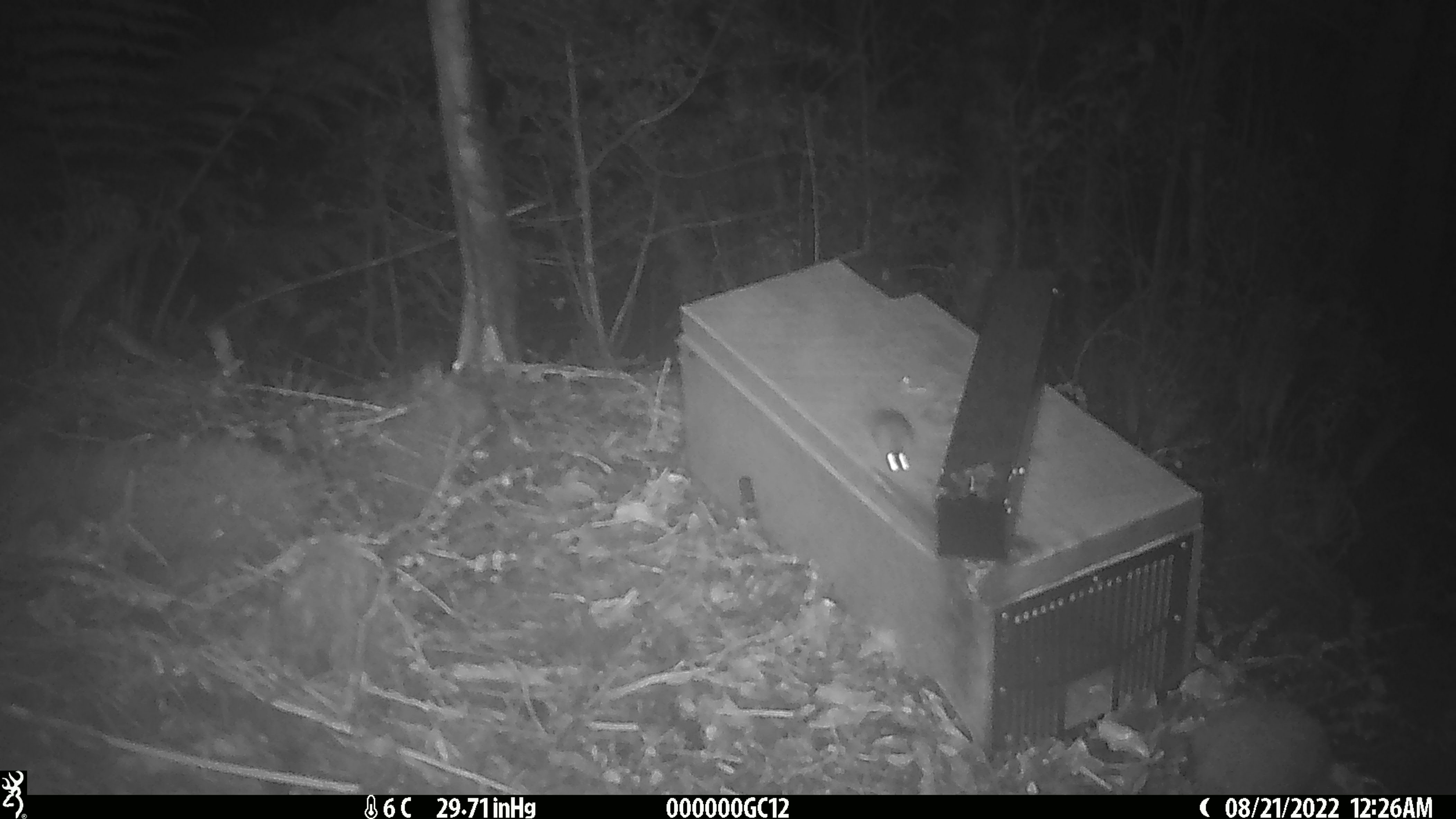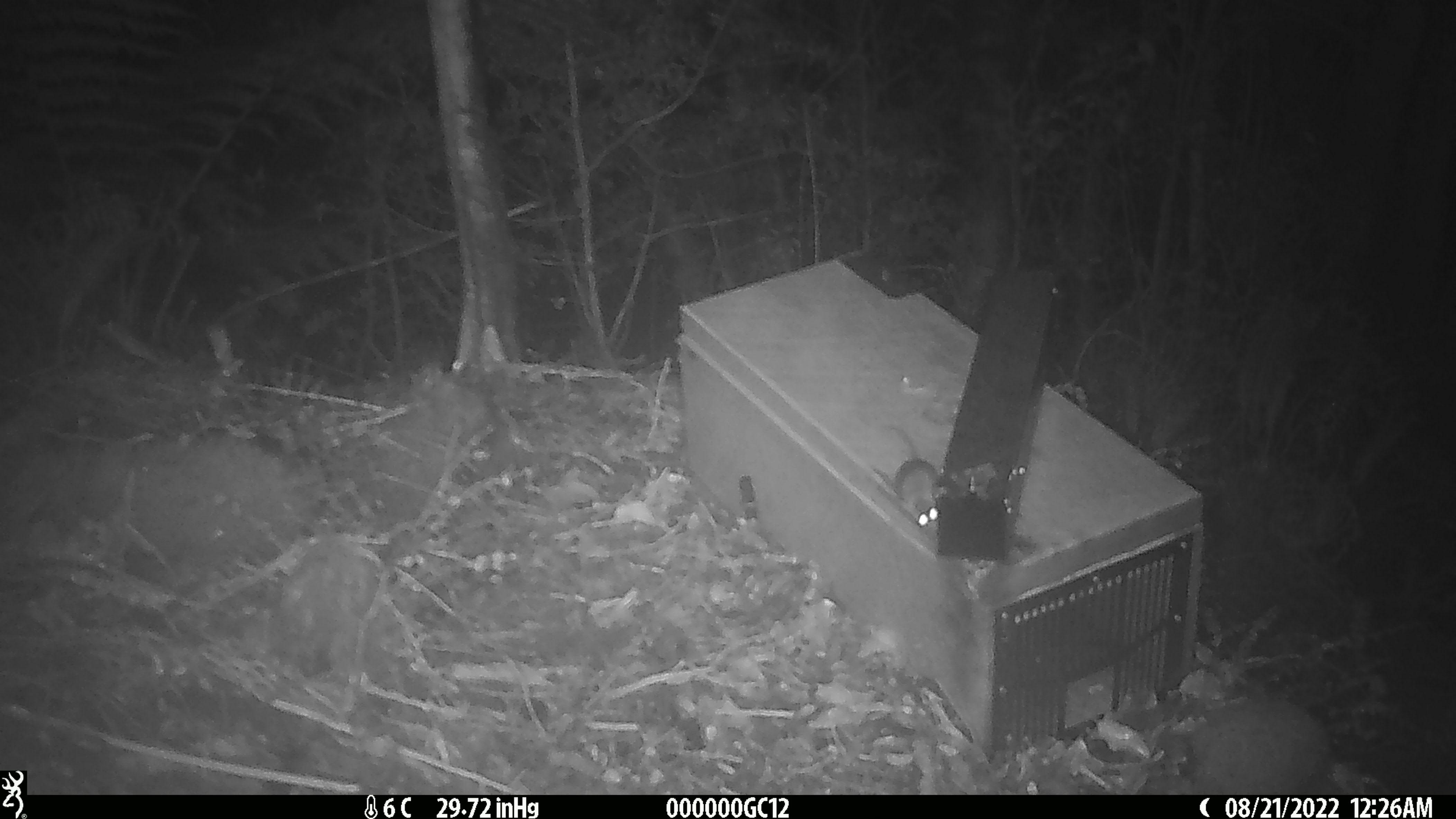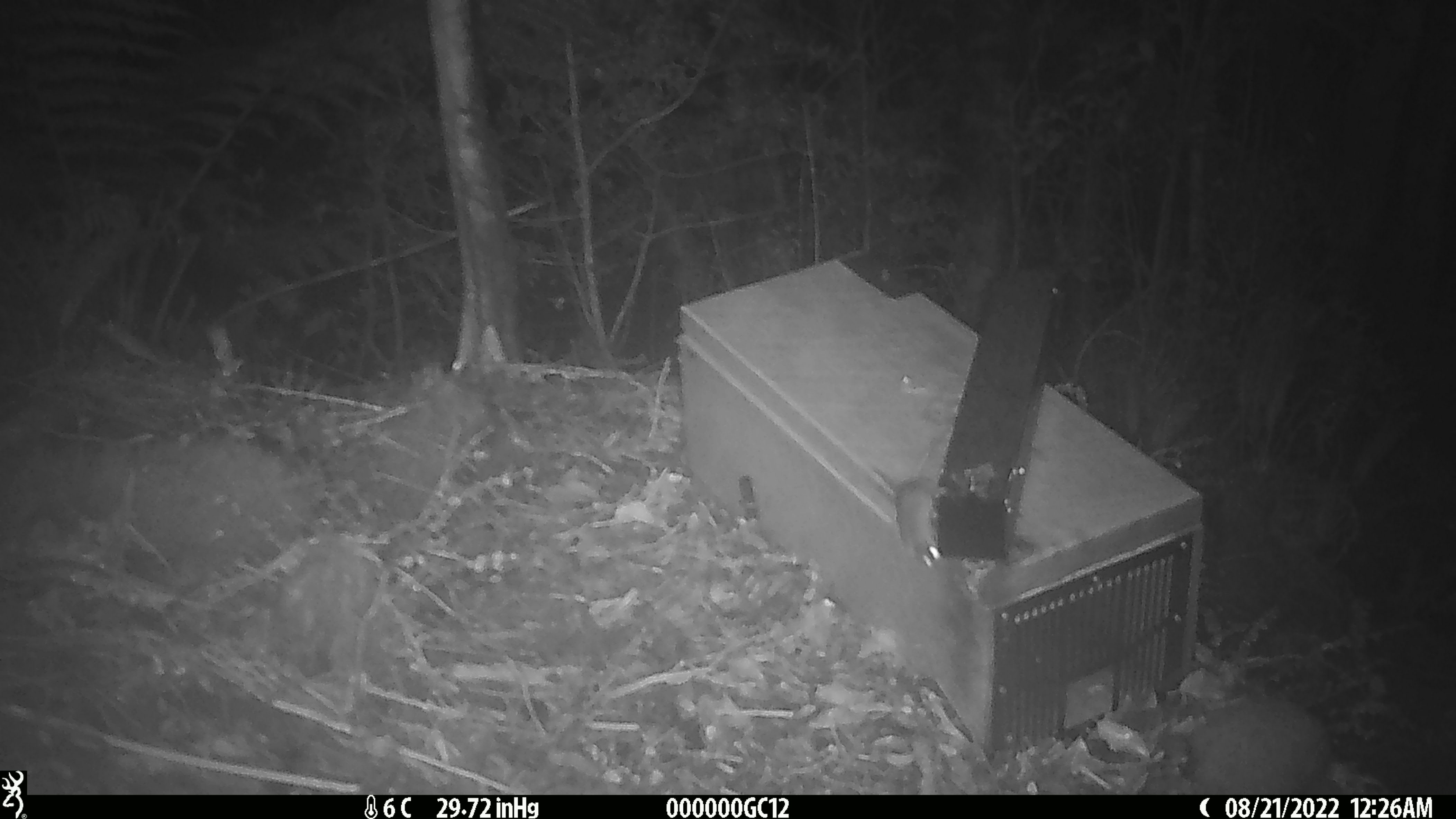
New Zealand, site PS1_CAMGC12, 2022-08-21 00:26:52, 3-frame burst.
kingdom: Animalia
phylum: Chordata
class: Mammalia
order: Rodentia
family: Muridae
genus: Mus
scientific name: Mus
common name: mouse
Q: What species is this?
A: Mouse (Mus).